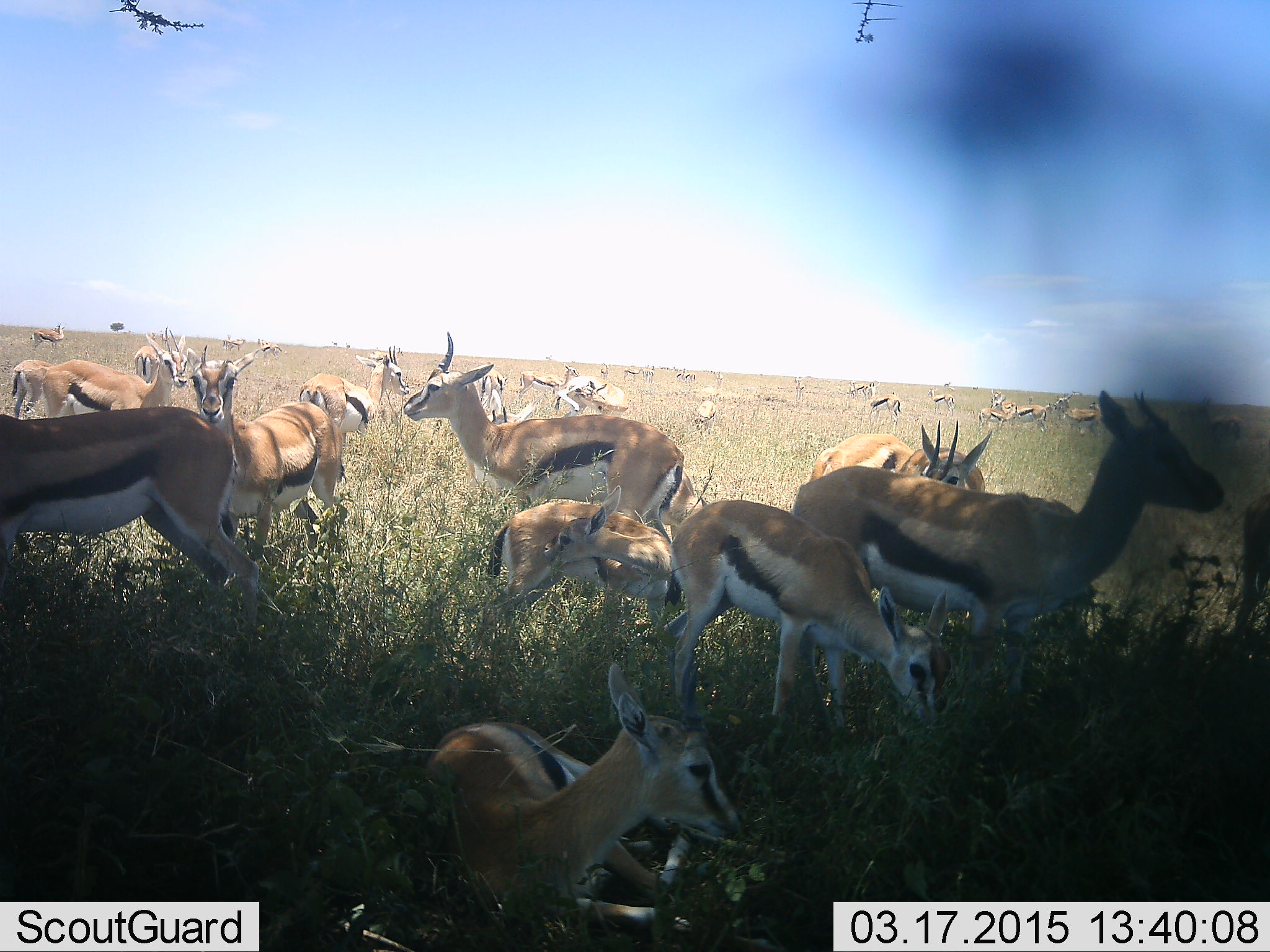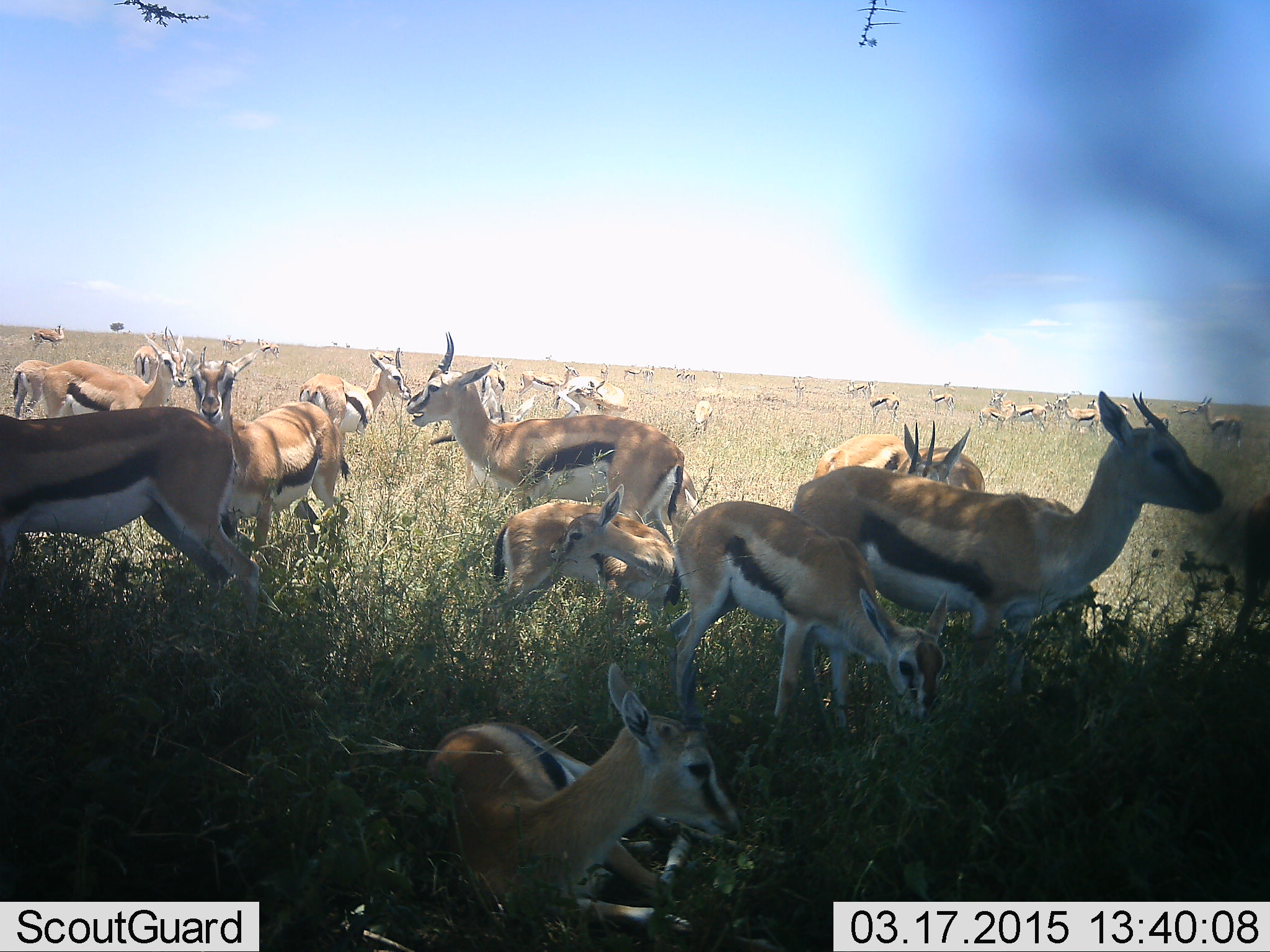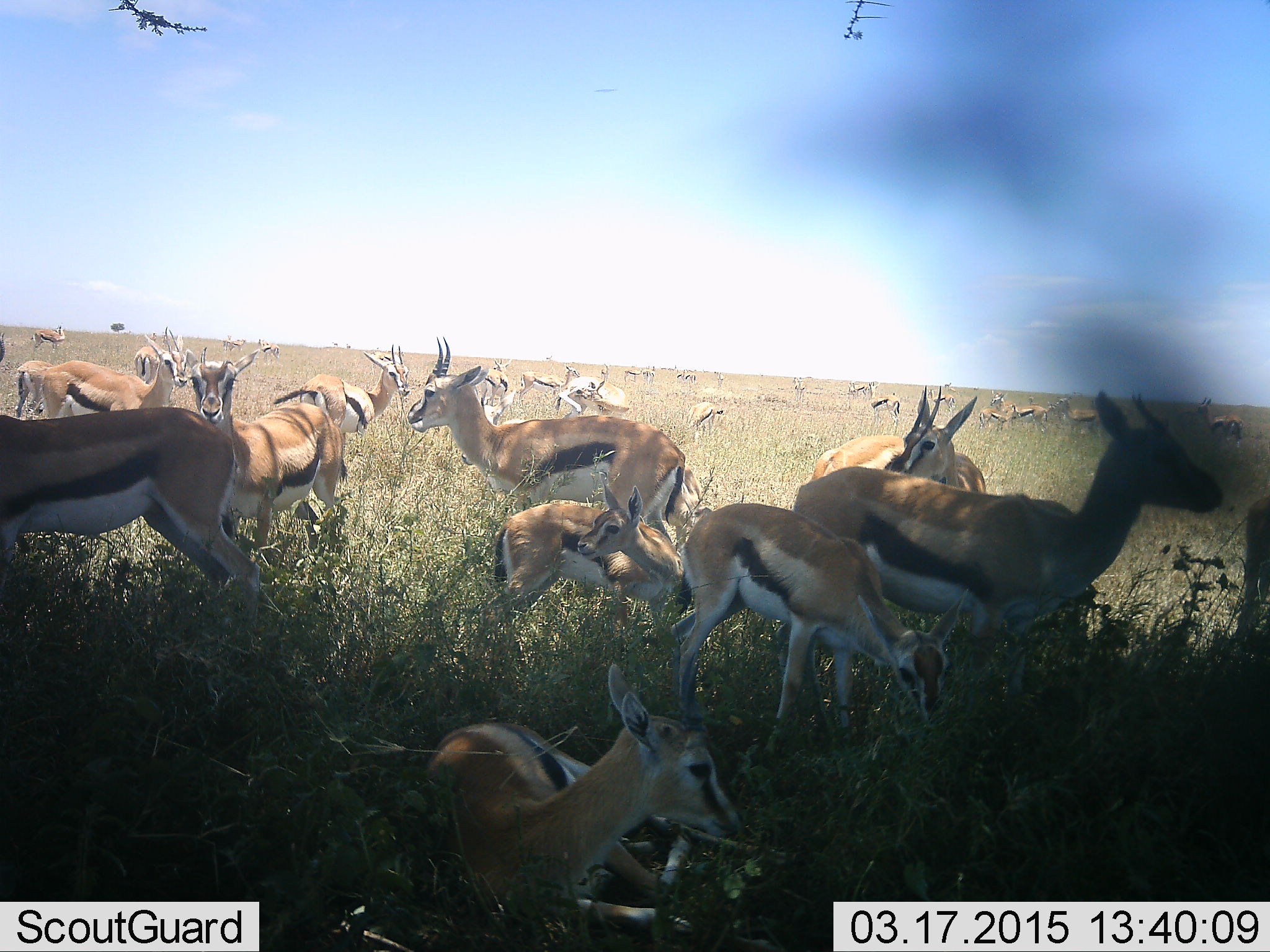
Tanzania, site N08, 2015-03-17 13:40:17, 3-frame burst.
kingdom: Animalia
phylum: Chordata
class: Mammalia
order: Artiodactyla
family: Bovidae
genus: Eudorcas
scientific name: Eudorcas thomsonii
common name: thomson's gazelle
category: gazellethomsons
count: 11-50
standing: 80%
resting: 80%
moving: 40%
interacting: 30%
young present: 30%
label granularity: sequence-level